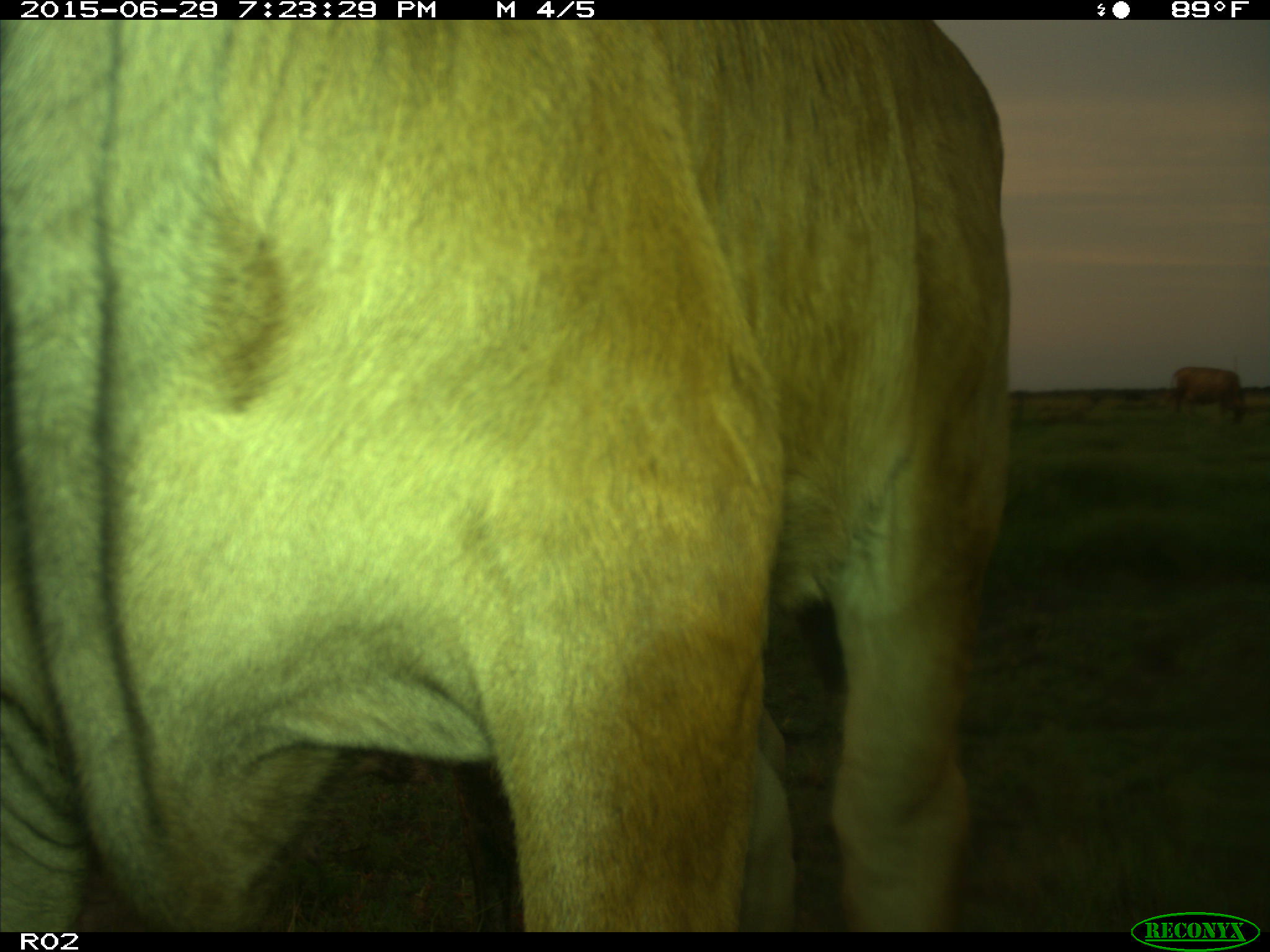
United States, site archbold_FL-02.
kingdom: Animalia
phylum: Chordata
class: Mammalia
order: Artiodactyla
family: Bovidae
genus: Bos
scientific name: Bos taurus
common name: domestic cow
Bos taurus (domestic cow).